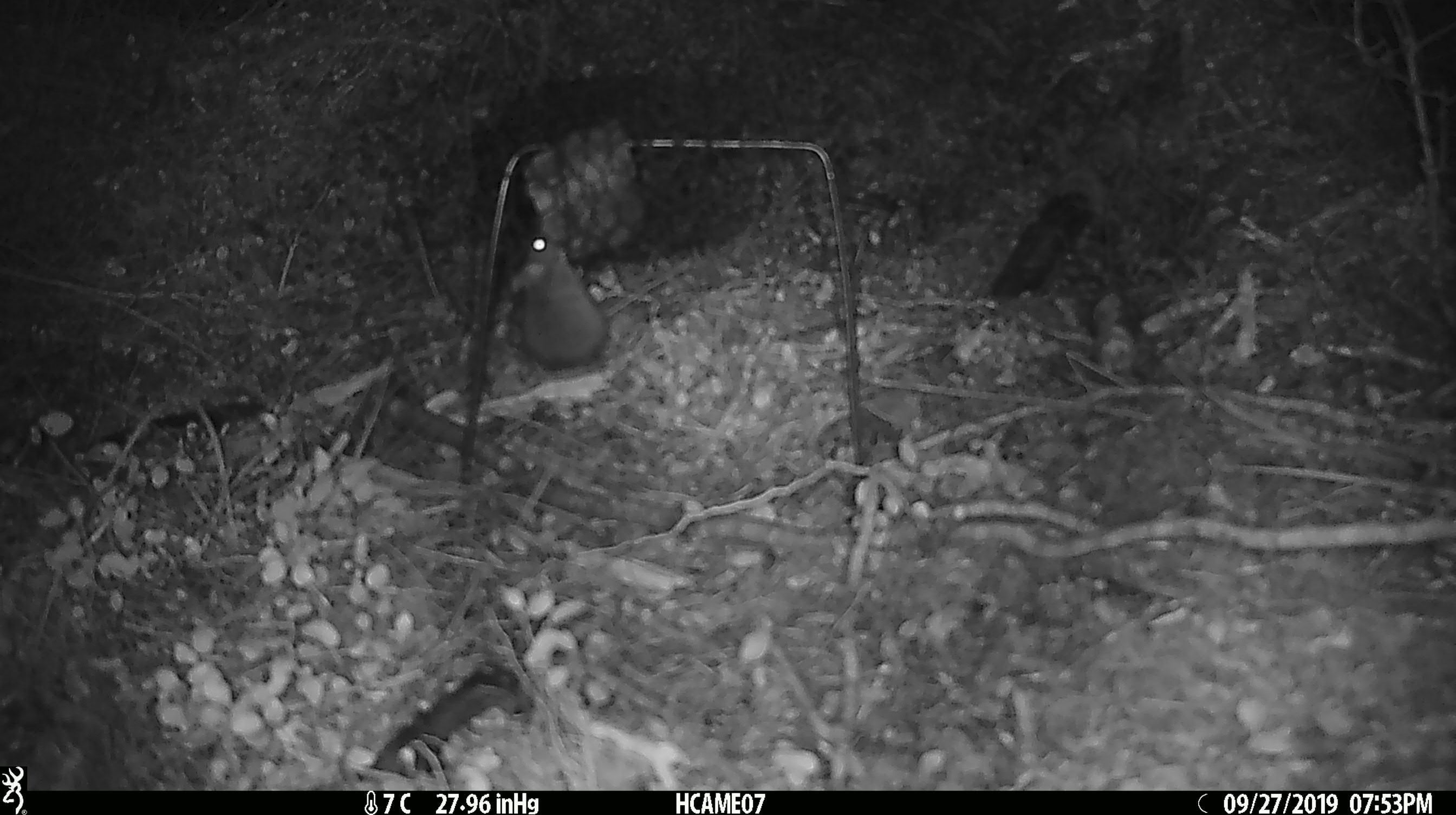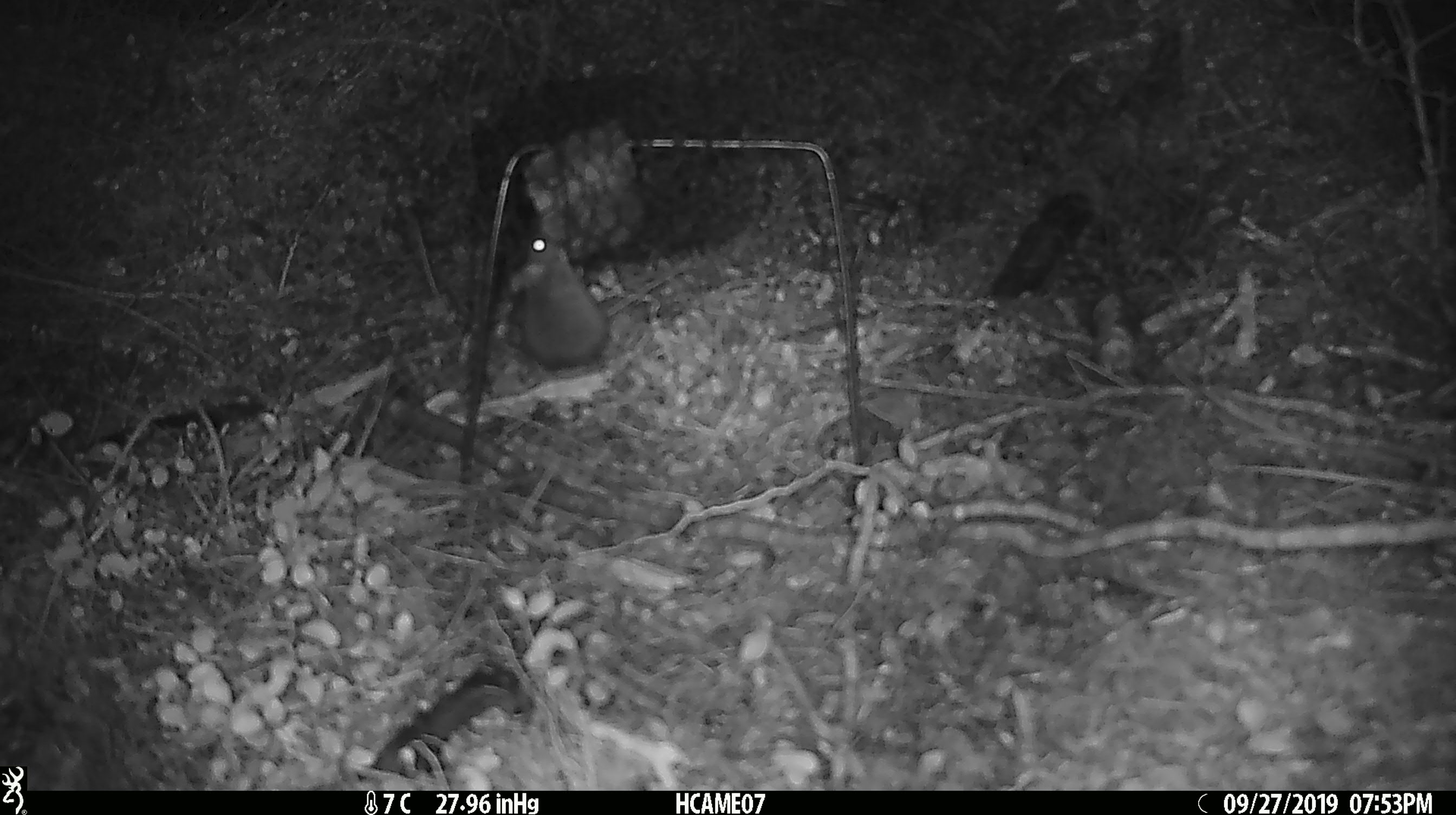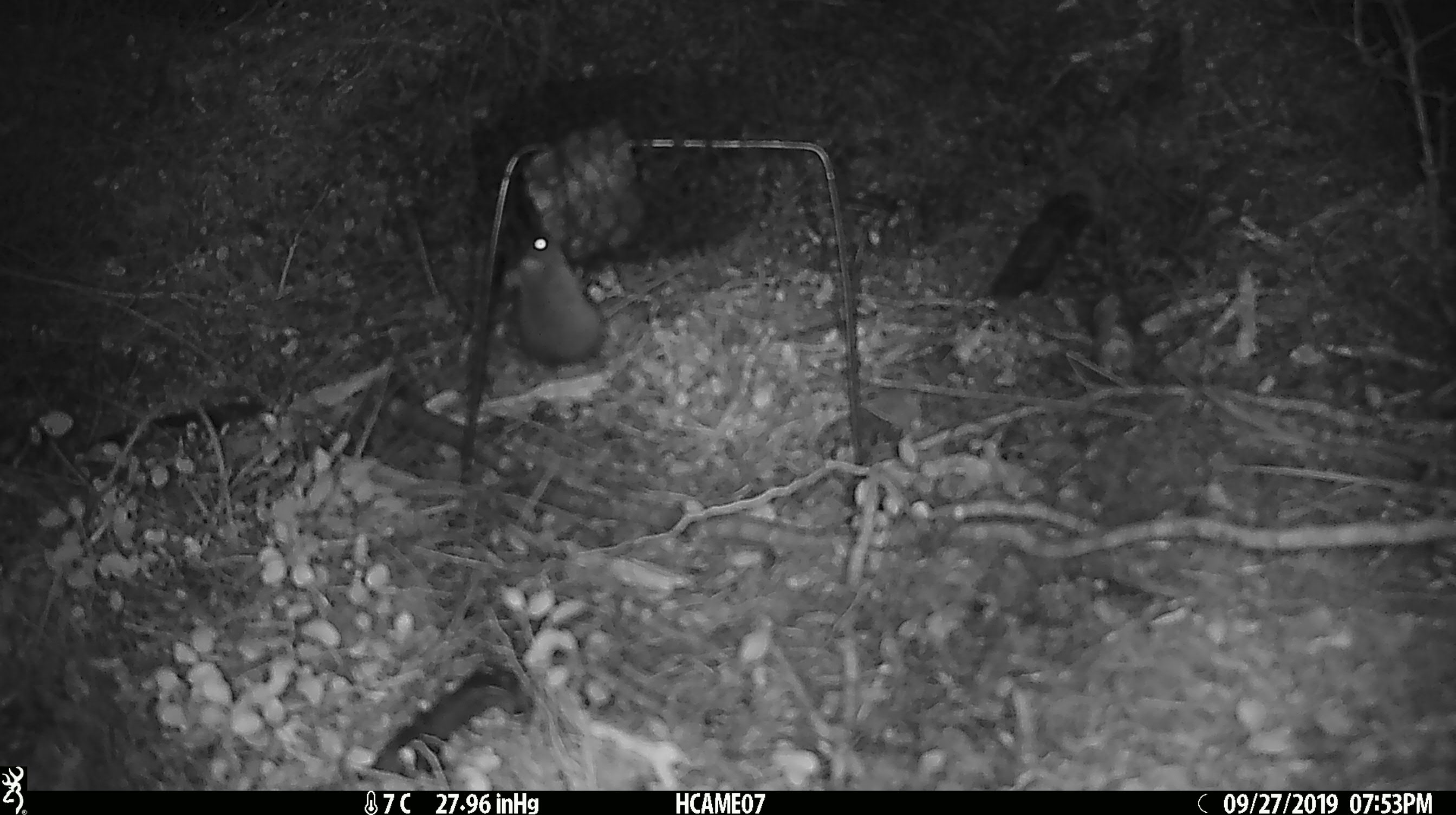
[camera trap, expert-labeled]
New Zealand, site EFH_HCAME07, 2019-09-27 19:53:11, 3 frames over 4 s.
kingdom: Animalia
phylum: Chordata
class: Mammalia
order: Rodentia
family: Muridae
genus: Mus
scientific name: Mus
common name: mouse